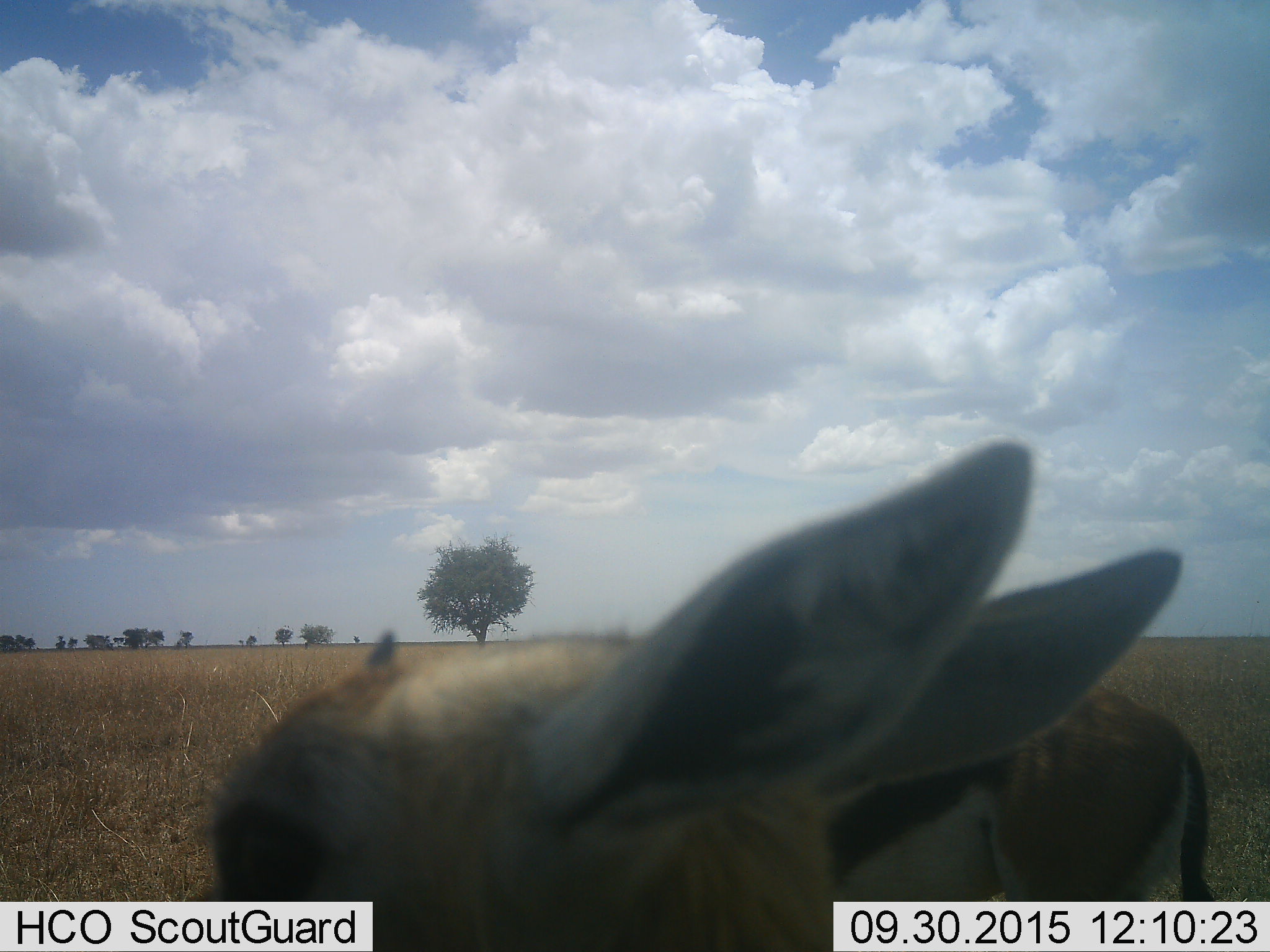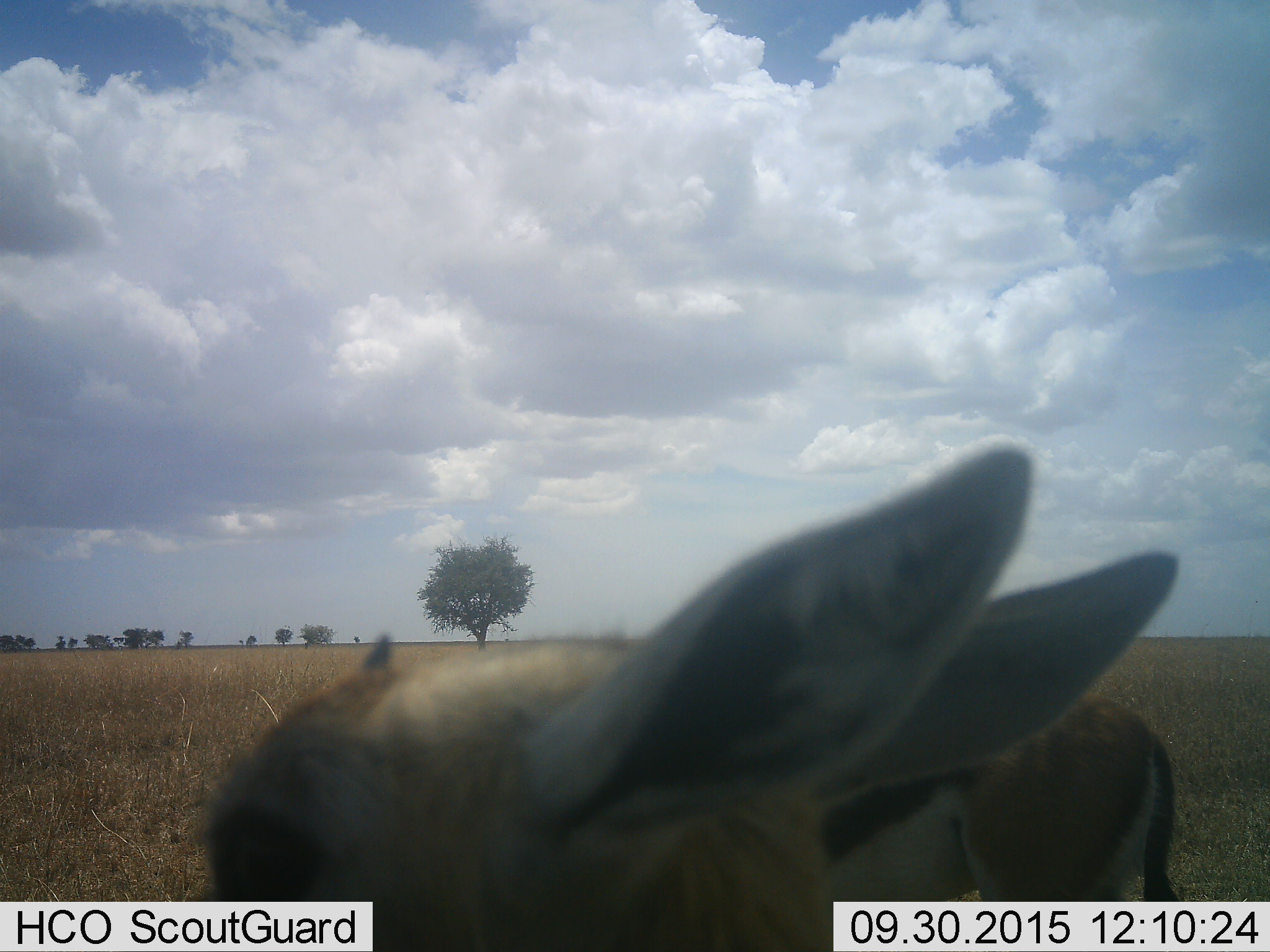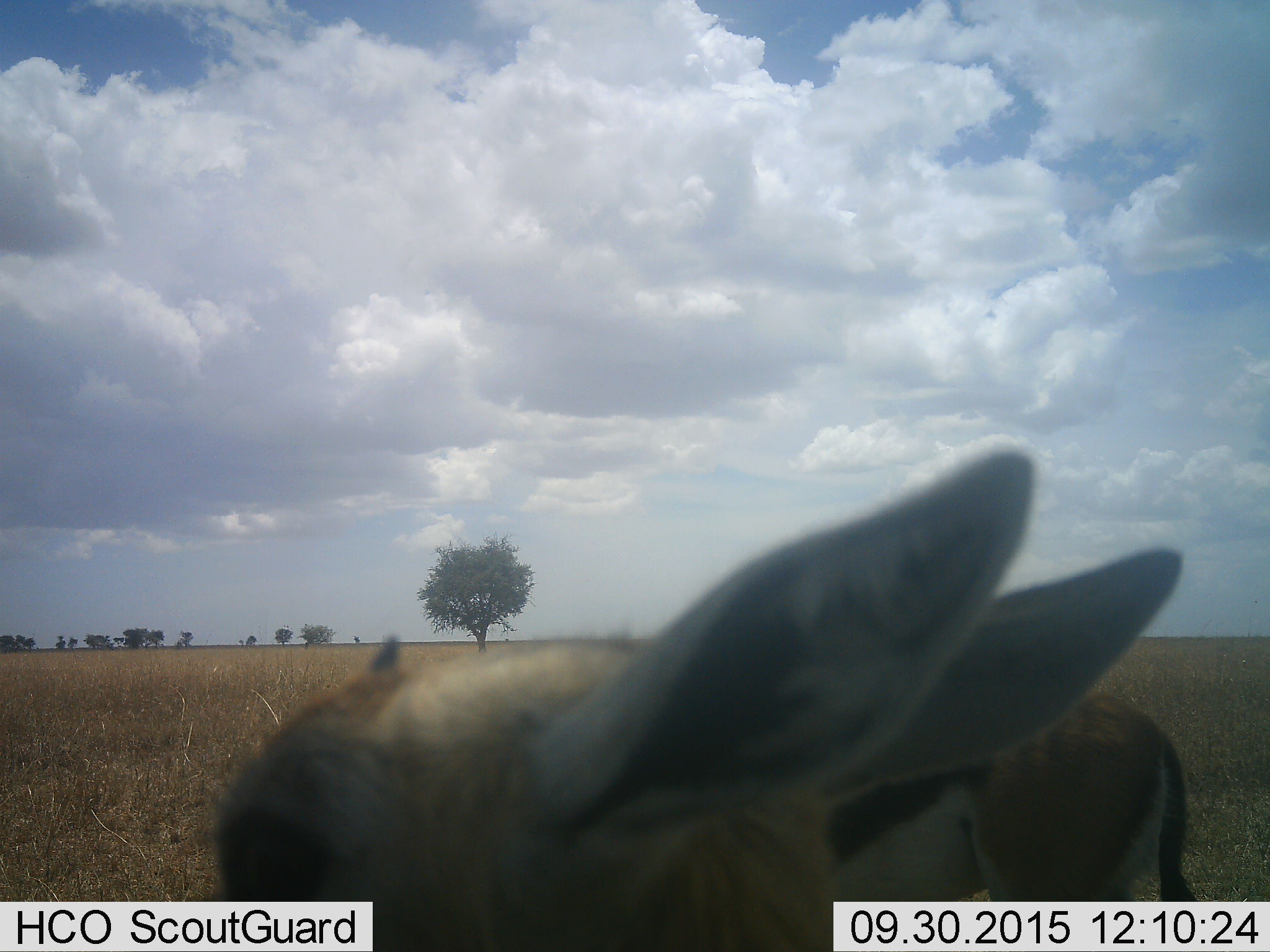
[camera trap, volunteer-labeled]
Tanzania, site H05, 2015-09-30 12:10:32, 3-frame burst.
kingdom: Animalia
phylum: Chordata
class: Mammalia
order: Artiodactyla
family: Bovidae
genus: Eudorcas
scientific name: Eudorcas thomsonii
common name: thomson's gazelle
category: gazellethomsons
Gazellethomsons (thomson's gazelle) (Eudorcas thomsonii), count 2. Behavior (volunteer vote fractions): standing 100%, resting 12%, moving 0%, interacting 0%. Young present (vote fraction): 0%. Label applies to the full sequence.